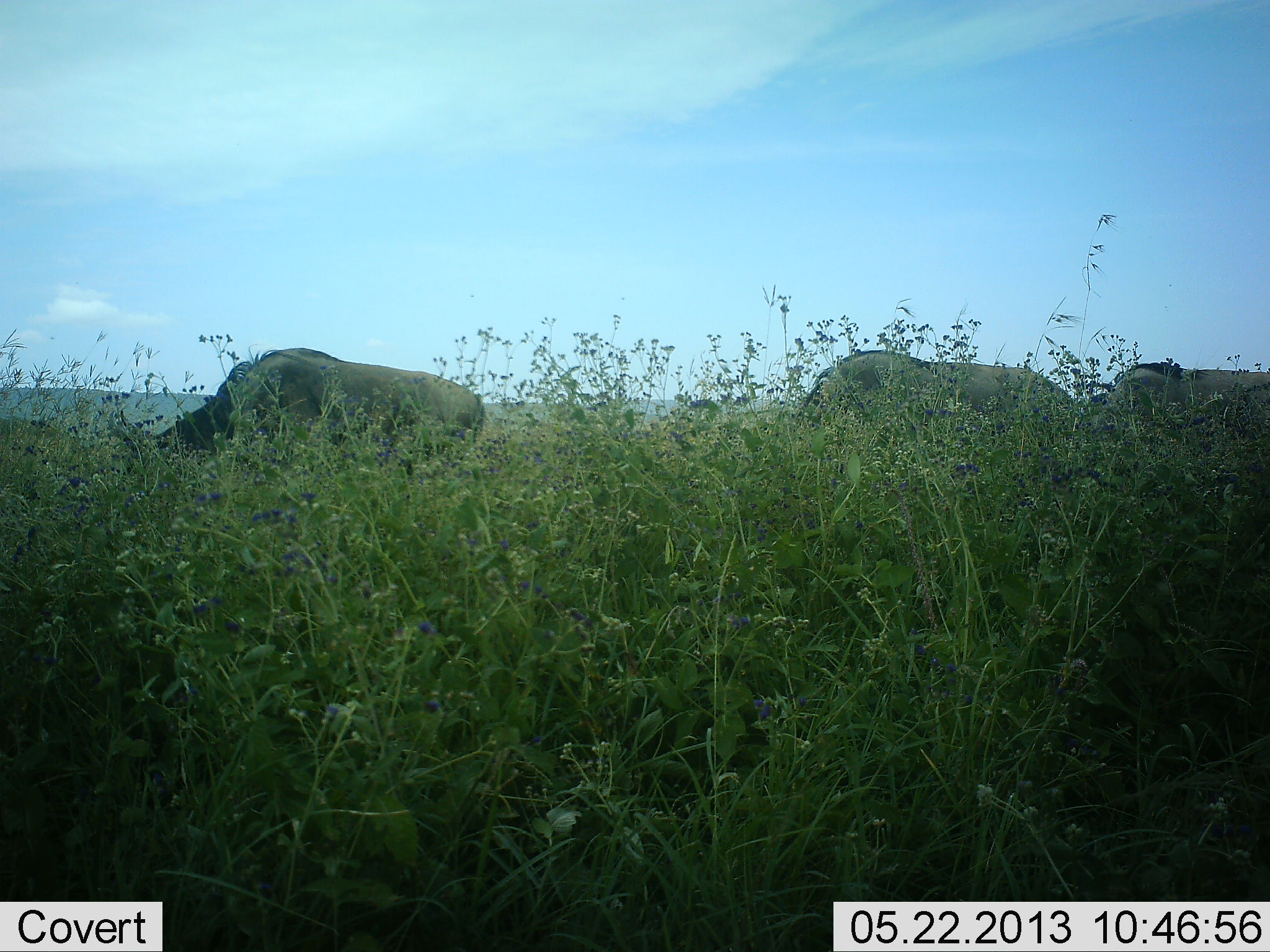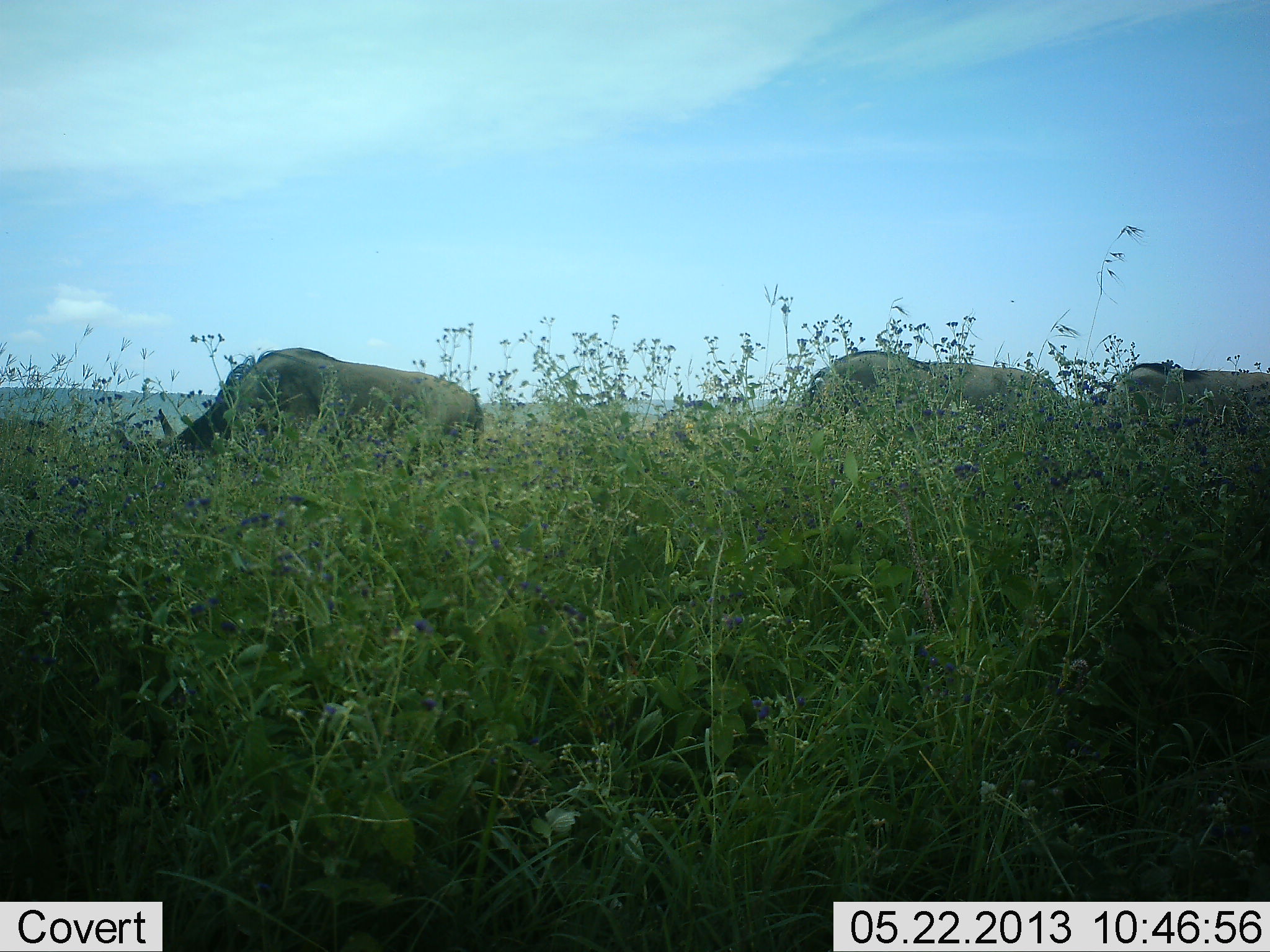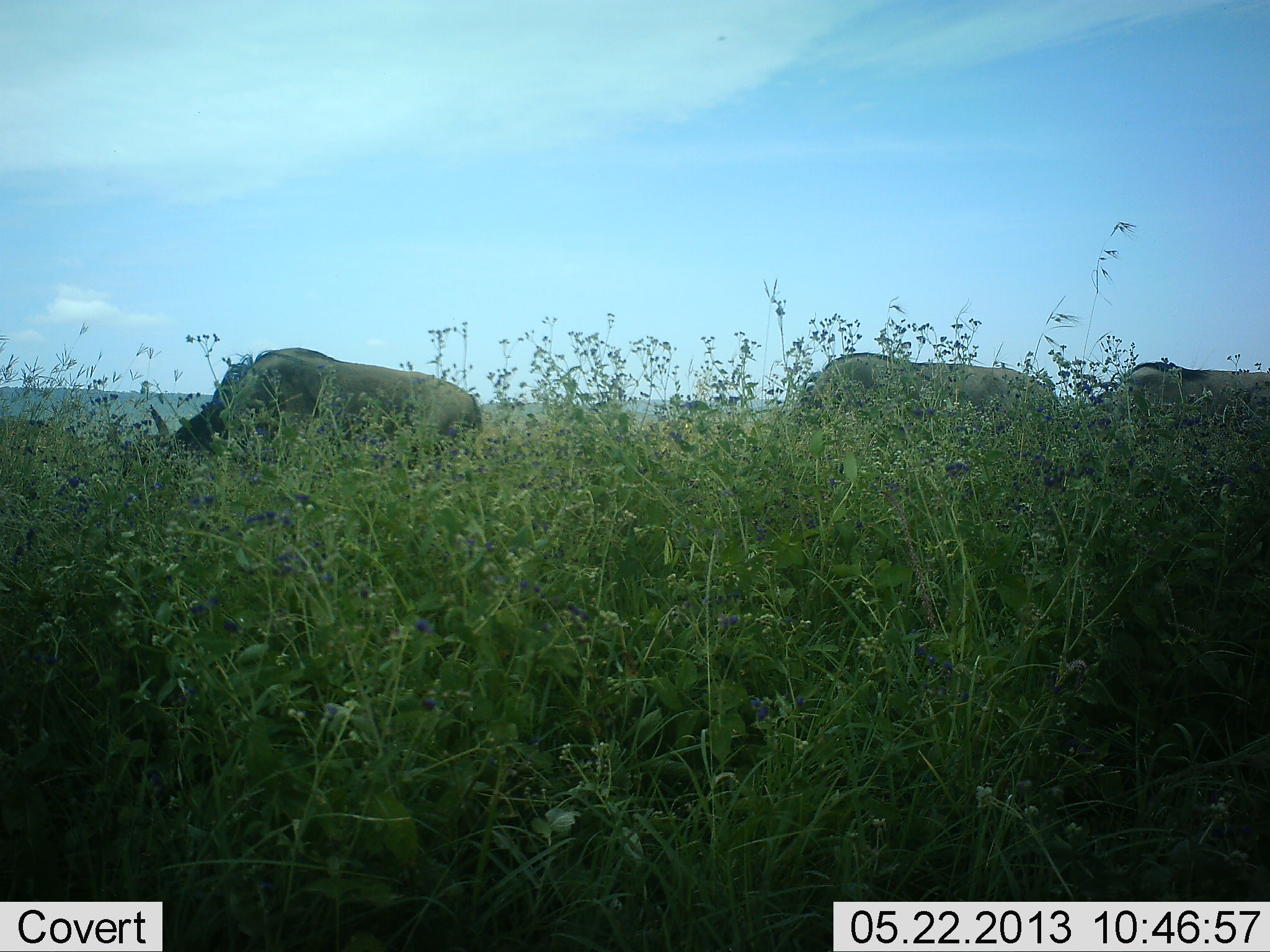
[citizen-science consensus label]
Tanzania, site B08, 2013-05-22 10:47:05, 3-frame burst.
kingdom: Animalia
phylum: Chordata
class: Mammalia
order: Artiodactyla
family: Bovidae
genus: Connochaetes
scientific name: Connochaetes taurinus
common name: blue wildebeest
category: wildebeest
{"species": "wildebeest (blue wildebeest) (Connochaetes taurinus)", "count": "3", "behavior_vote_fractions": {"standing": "30%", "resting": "0%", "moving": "0%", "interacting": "0%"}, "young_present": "0%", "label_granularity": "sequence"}